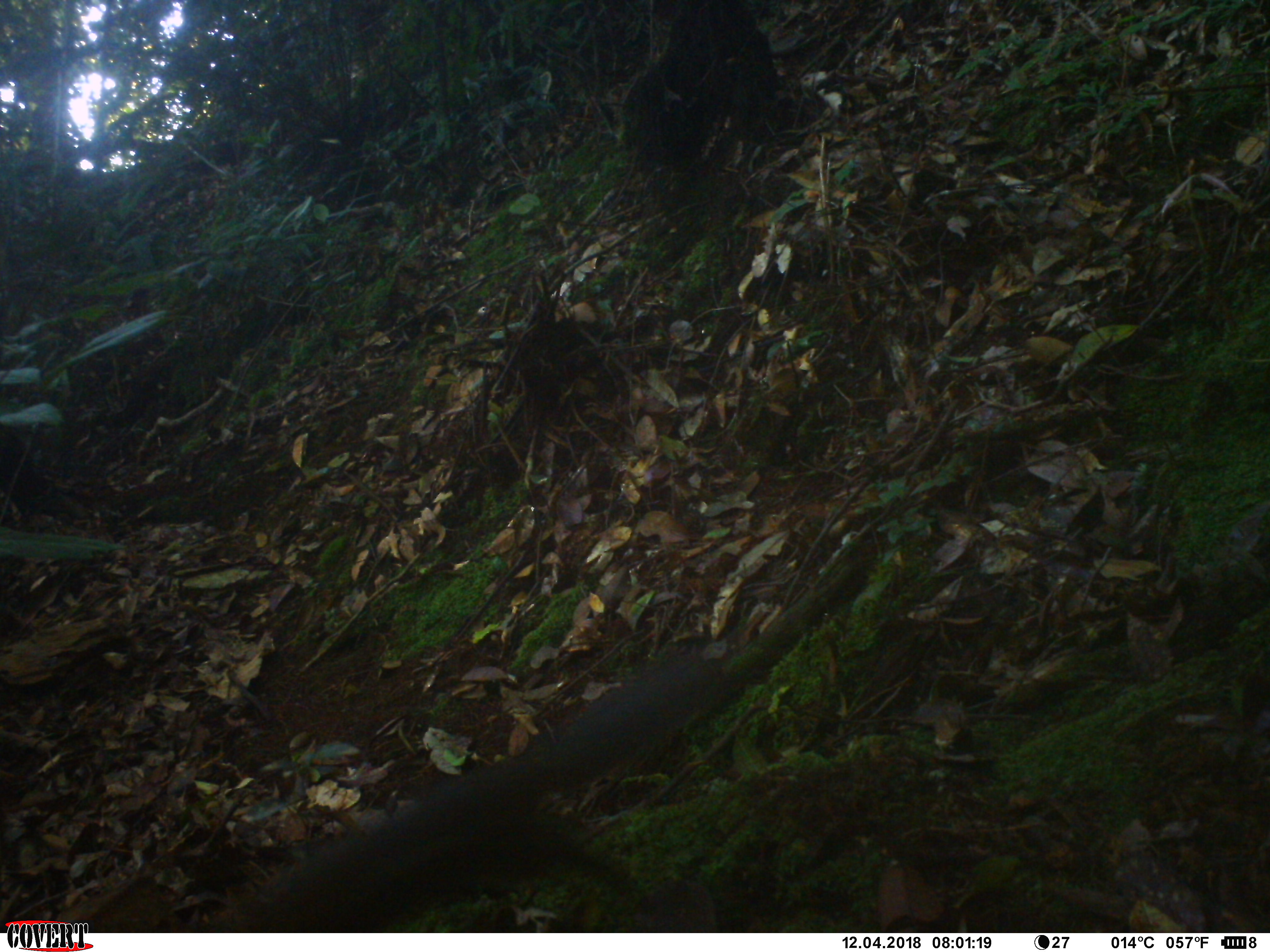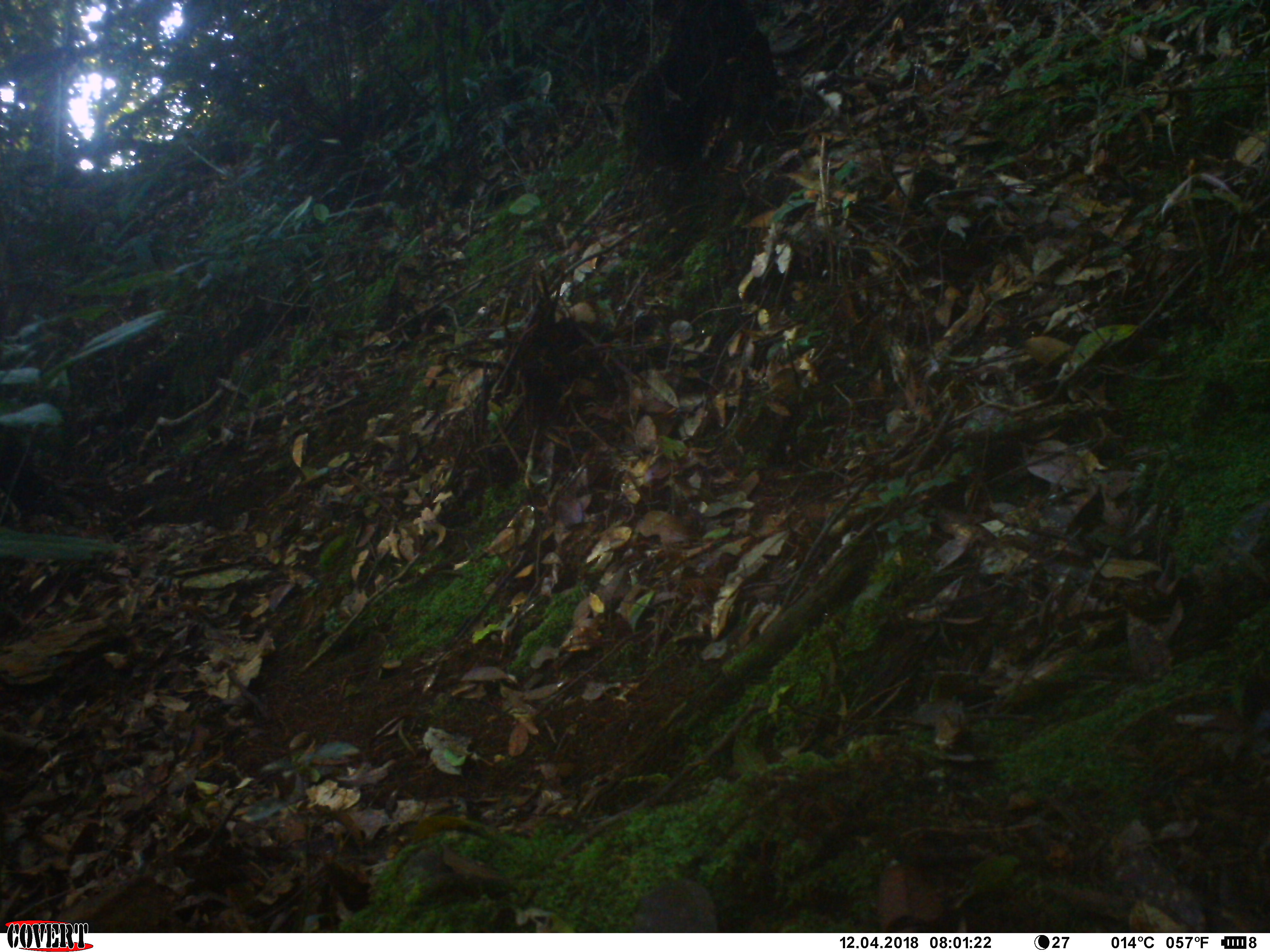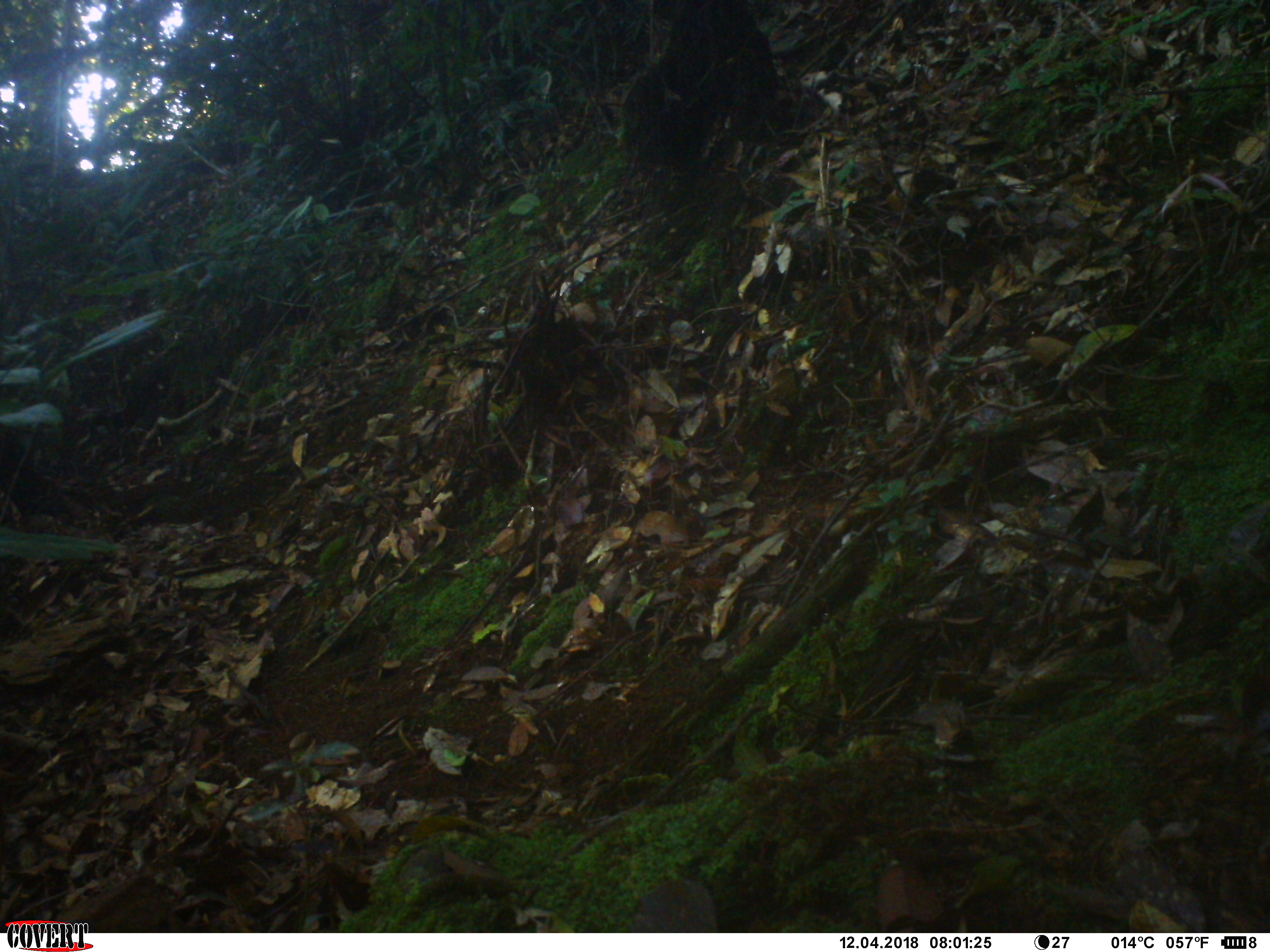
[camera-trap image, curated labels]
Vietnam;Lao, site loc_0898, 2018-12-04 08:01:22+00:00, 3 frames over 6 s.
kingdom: Animalia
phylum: Chordata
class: Mammalia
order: Rodentia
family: Sciuridae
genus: Dremomys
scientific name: Dremomys rufigenis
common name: red-cheeked squirrel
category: red cheeked squirrel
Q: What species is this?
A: Red cheeked squirrel (red-cheeked squirrel) (Dremomys rufigenis).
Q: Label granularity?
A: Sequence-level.